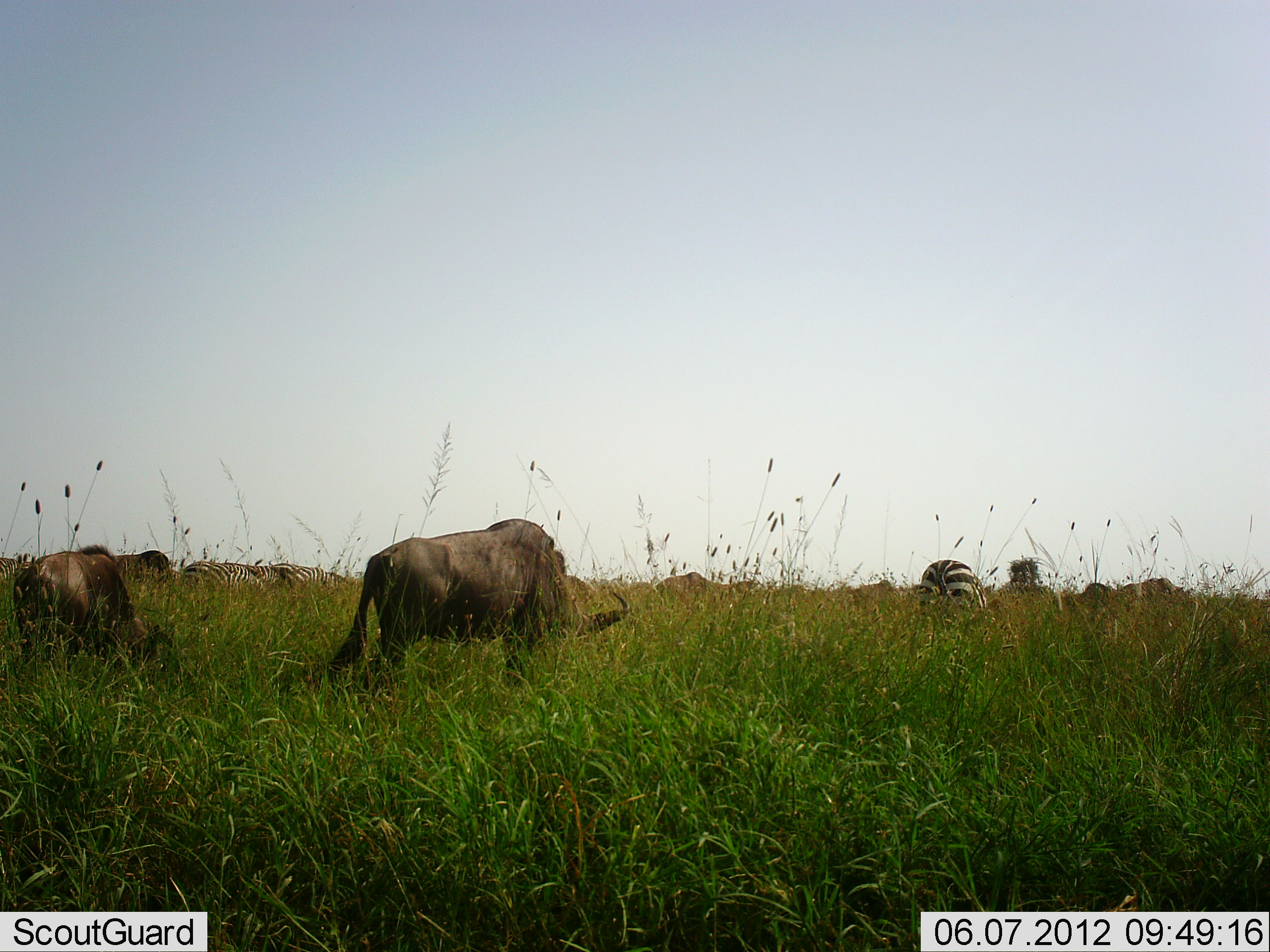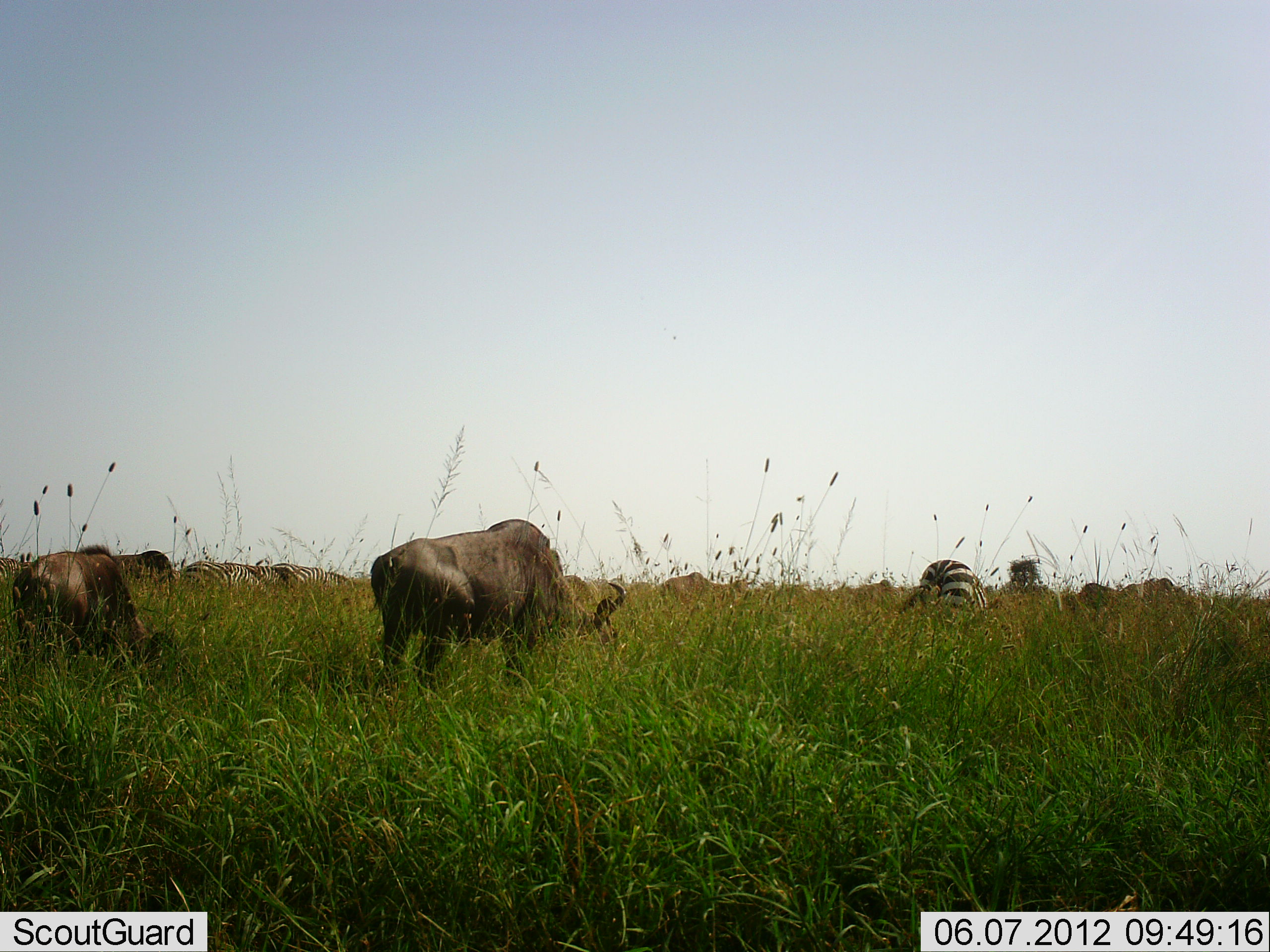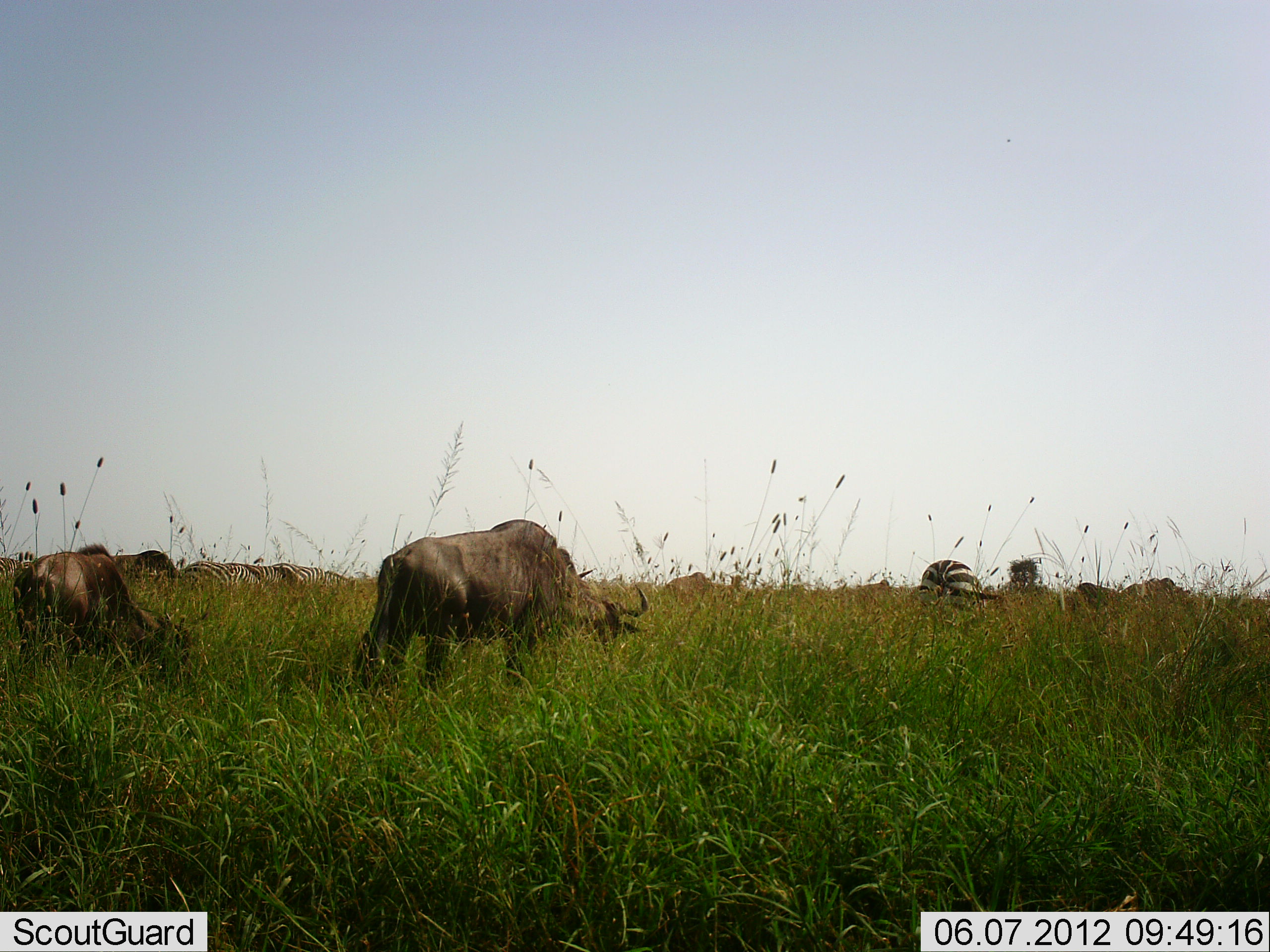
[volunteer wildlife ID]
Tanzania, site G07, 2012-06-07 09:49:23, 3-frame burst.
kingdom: Animalia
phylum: Chordata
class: Mammalia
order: Artiodactyla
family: Bovidae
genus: Connochaetes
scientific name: Connochaetes taurinus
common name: blue wildebeest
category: wildebeest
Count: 5.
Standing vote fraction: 40%.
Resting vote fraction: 0%.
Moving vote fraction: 0%.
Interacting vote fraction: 0%.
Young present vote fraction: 0%.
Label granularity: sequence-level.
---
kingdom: Animalia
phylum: Chordata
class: Mammalia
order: Perissodactyla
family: Equidae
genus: Equus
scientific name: Equus quagga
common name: plains zebra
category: zebra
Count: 3.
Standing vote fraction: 25%.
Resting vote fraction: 0%.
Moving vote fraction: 8%.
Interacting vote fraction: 0%.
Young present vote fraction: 0%.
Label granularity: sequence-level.